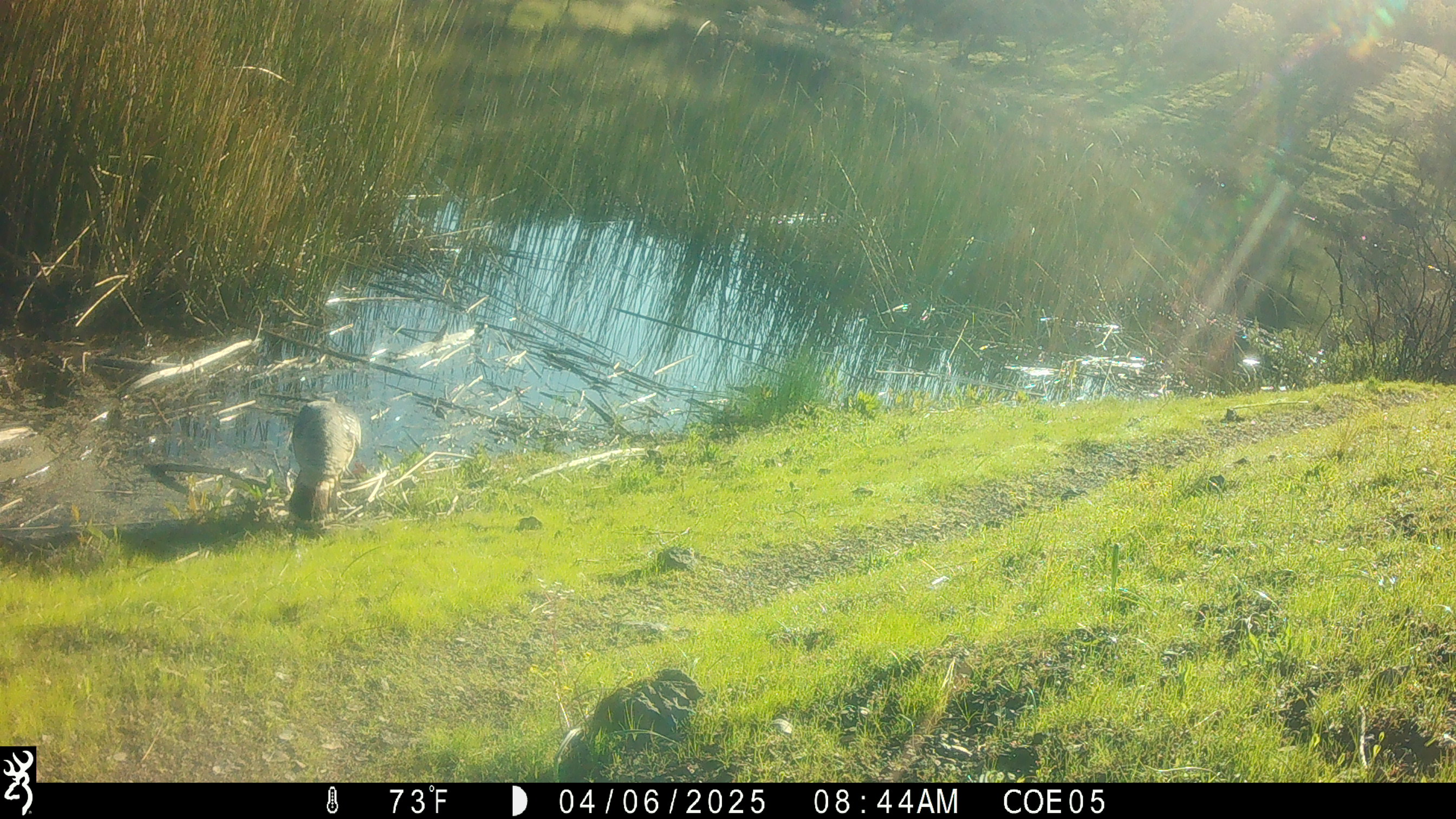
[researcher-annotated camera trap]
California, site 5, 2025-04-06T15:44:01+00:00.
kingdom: Animalia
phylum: Chordata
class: Aves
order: Galliformes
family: Phasianidae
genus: Meleagris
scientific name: Meleagris gallopavo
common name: turkey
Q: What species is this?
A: Turkey (Meleagris gallopavo).